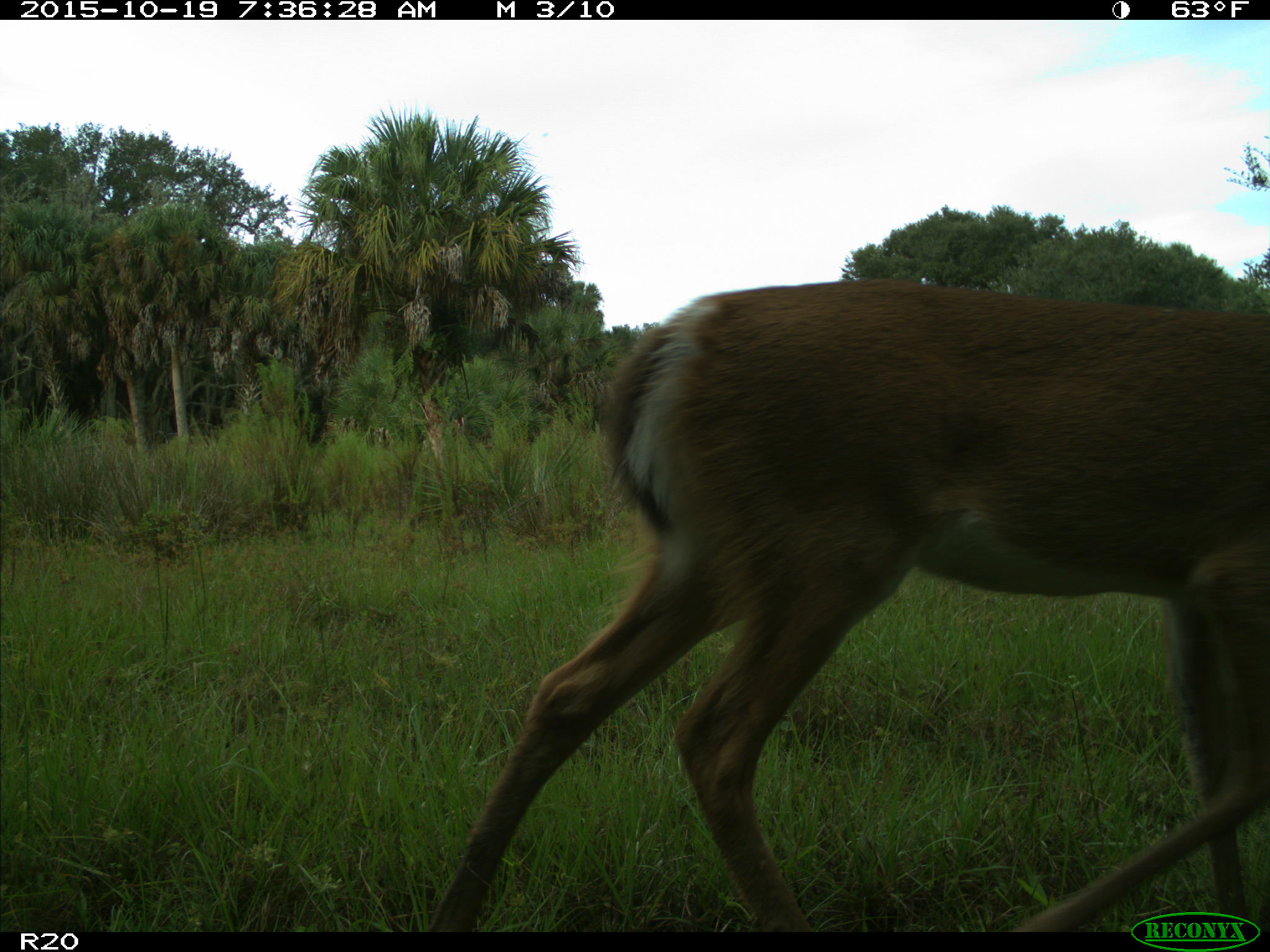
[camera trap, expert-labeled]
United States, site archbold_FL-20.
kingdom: Animalia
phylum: Chordata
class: Mammalia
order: Artiodactyla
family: Cervidae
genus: Odocoileus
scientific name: Odocoileus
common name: deer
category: unidentified deer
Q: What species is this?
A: Unidentified deer (deer) (Odocoileus).